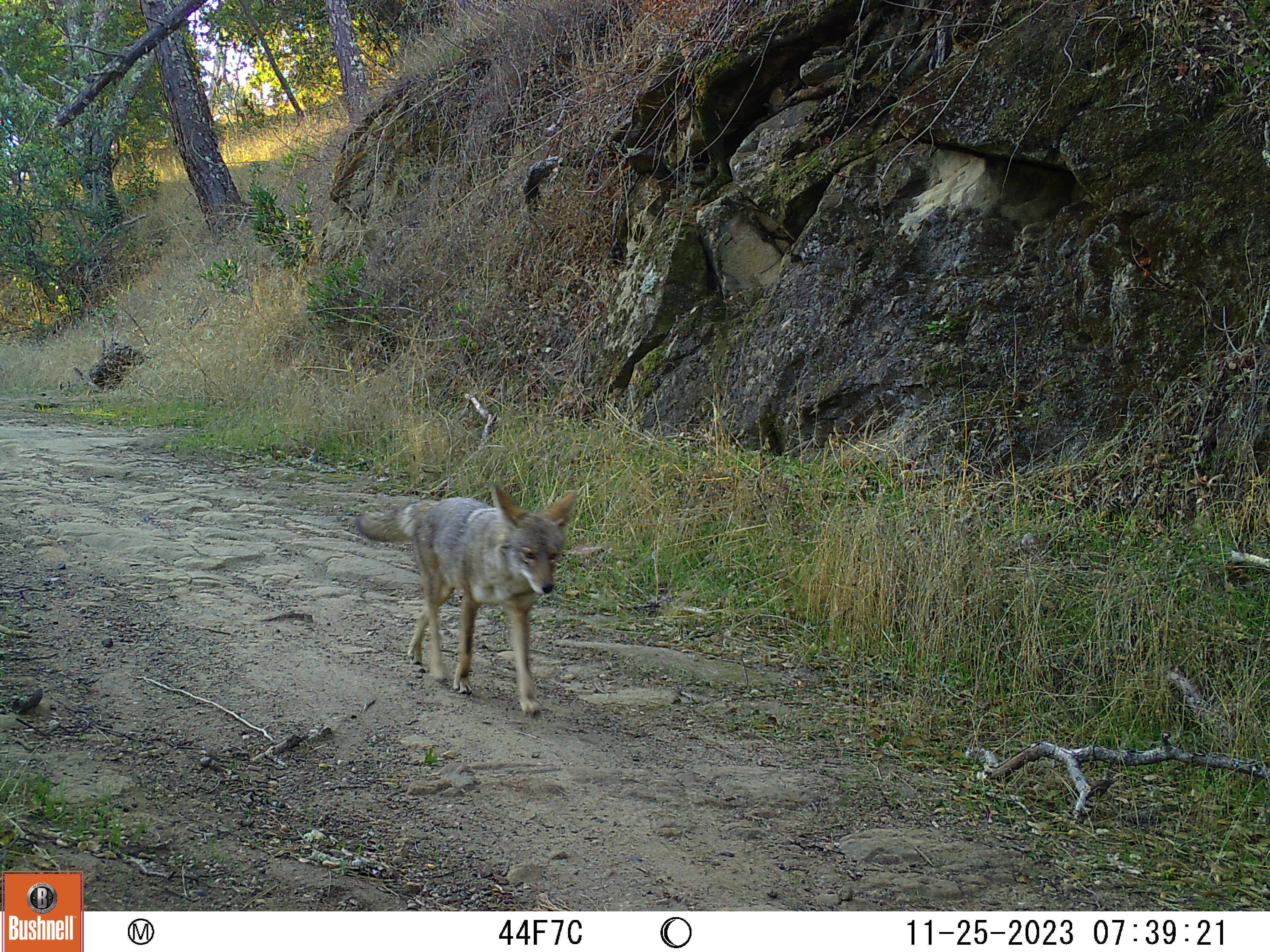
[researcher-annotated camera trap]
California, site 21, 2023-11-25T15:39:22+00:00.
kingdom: Animalia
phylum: Chordata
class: Mammalia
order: Carnivora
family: Canidae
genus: Canis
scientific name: Canis latrans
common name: coyote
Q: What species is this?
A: Coyote (Canis latrans).